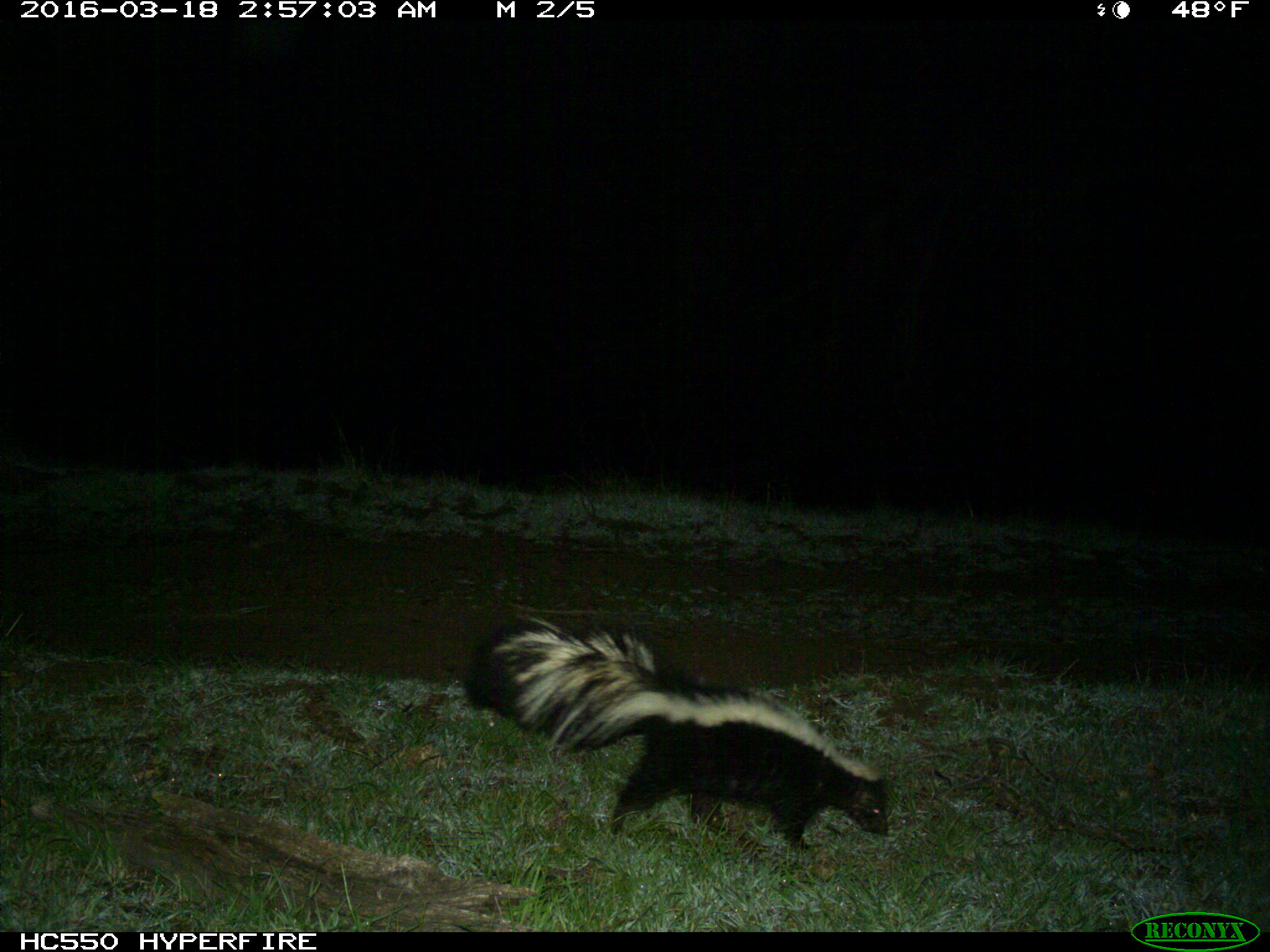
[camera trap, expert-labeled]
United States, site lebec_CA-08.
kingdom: Animalia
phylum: Chordata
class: Mammalia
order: Carnivora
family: Mephitidae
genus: Mephitis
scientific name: Mephitis mephitis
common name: striped skunk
Mephitis mephitis (striped skunk).